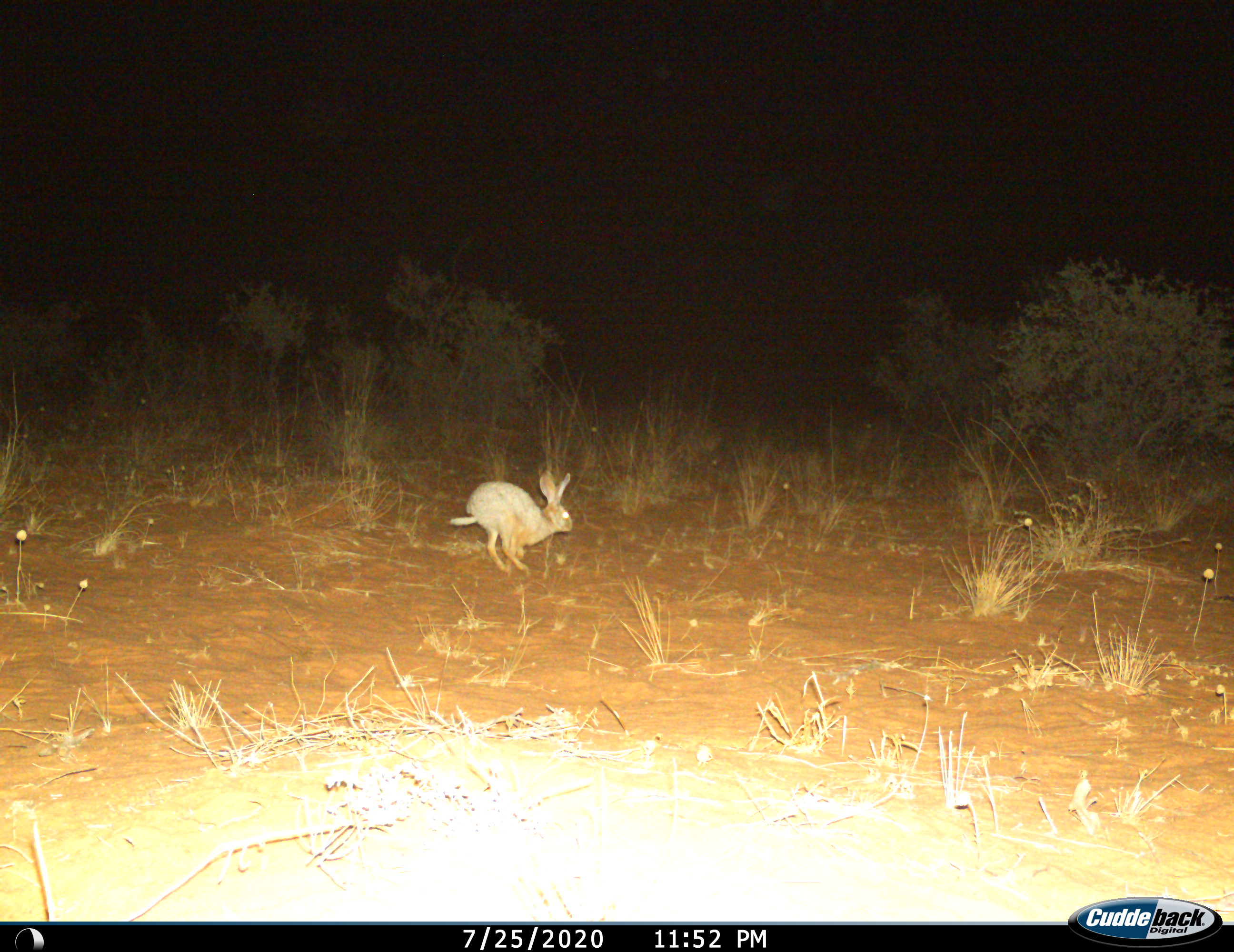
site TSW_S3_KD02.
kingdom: Animalia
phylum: Chordata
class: Mammalia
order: Lagomorpha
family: Leporidae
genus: Lepus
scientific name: Lepus capensis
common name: cape hare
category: harecape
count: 1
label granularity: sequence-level